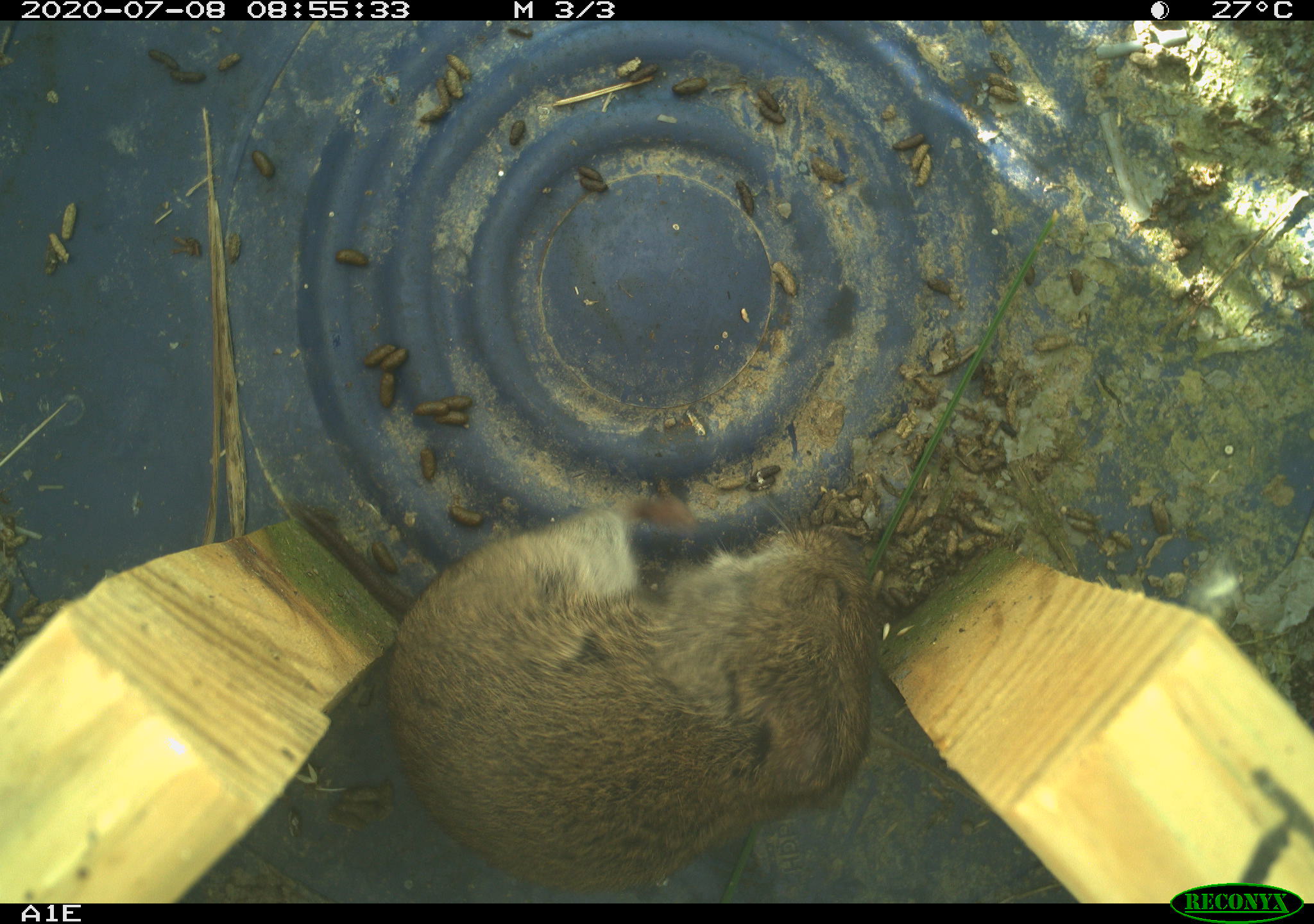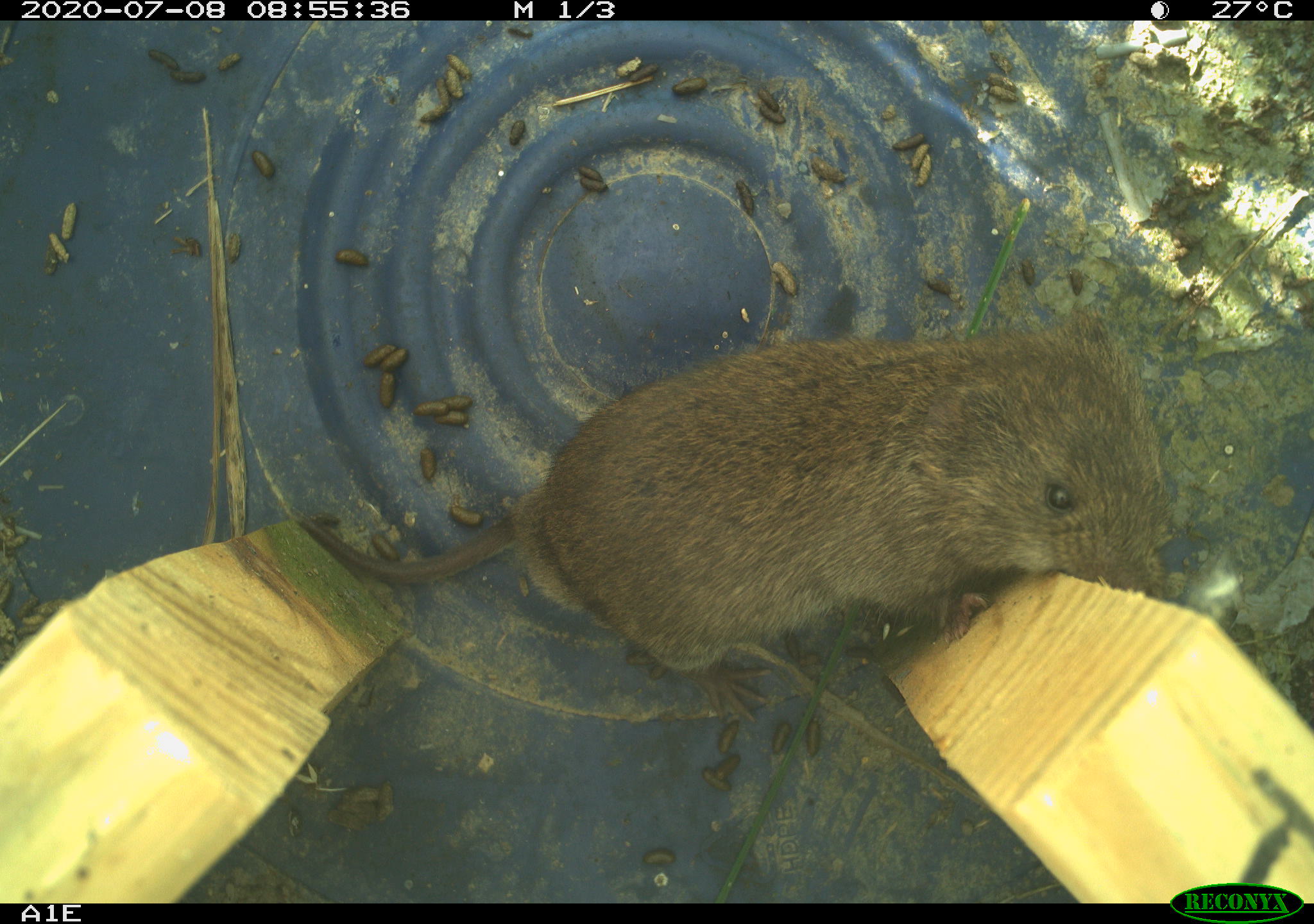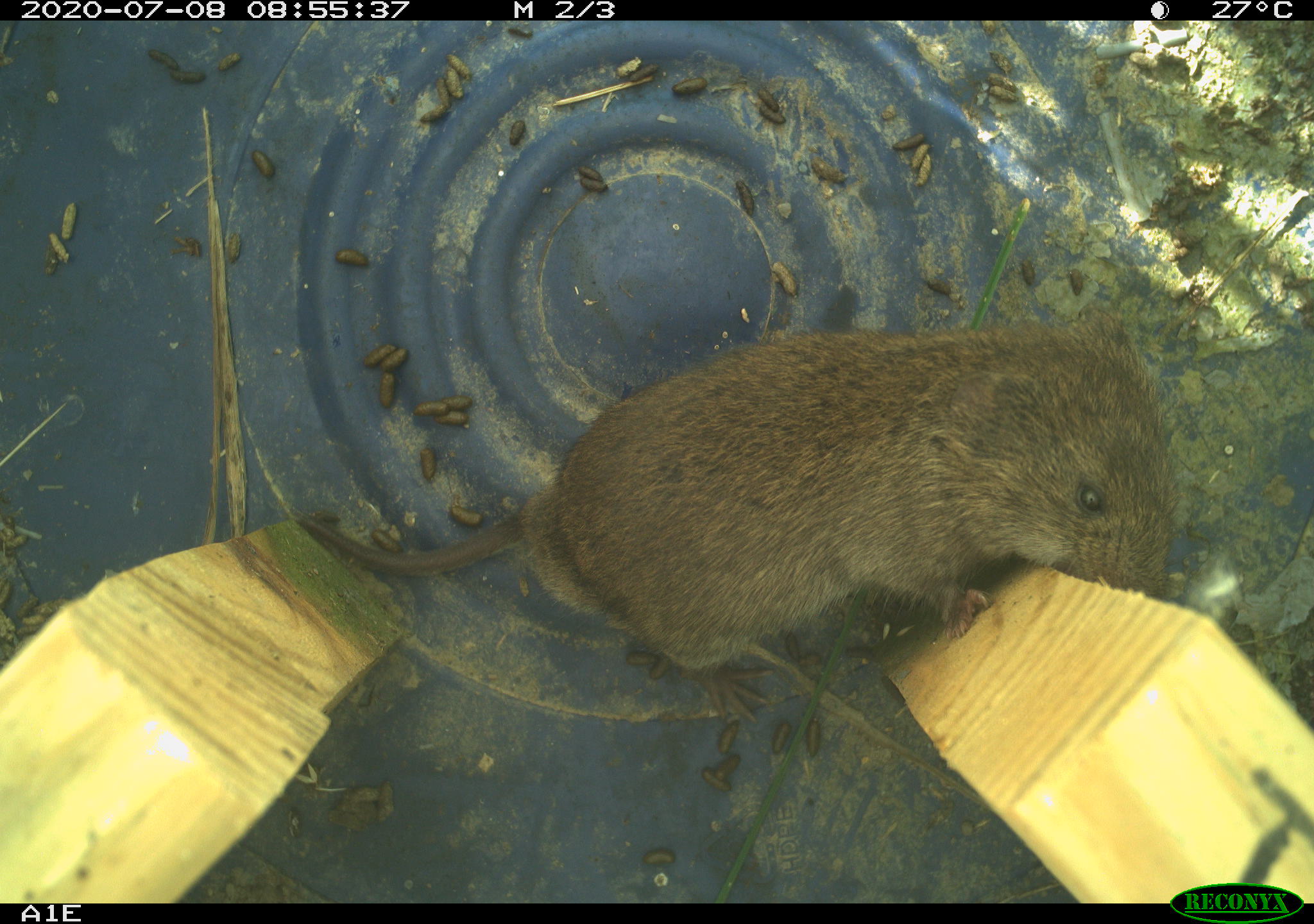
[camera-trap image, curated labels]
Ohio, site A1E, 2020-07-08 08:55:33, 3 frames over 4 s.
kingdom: Animalia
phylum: Chordata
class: Mammalia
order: Rodentia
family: Cricetidae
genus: Microtus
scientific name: Microtus pennsylvanicus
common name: meadow vole